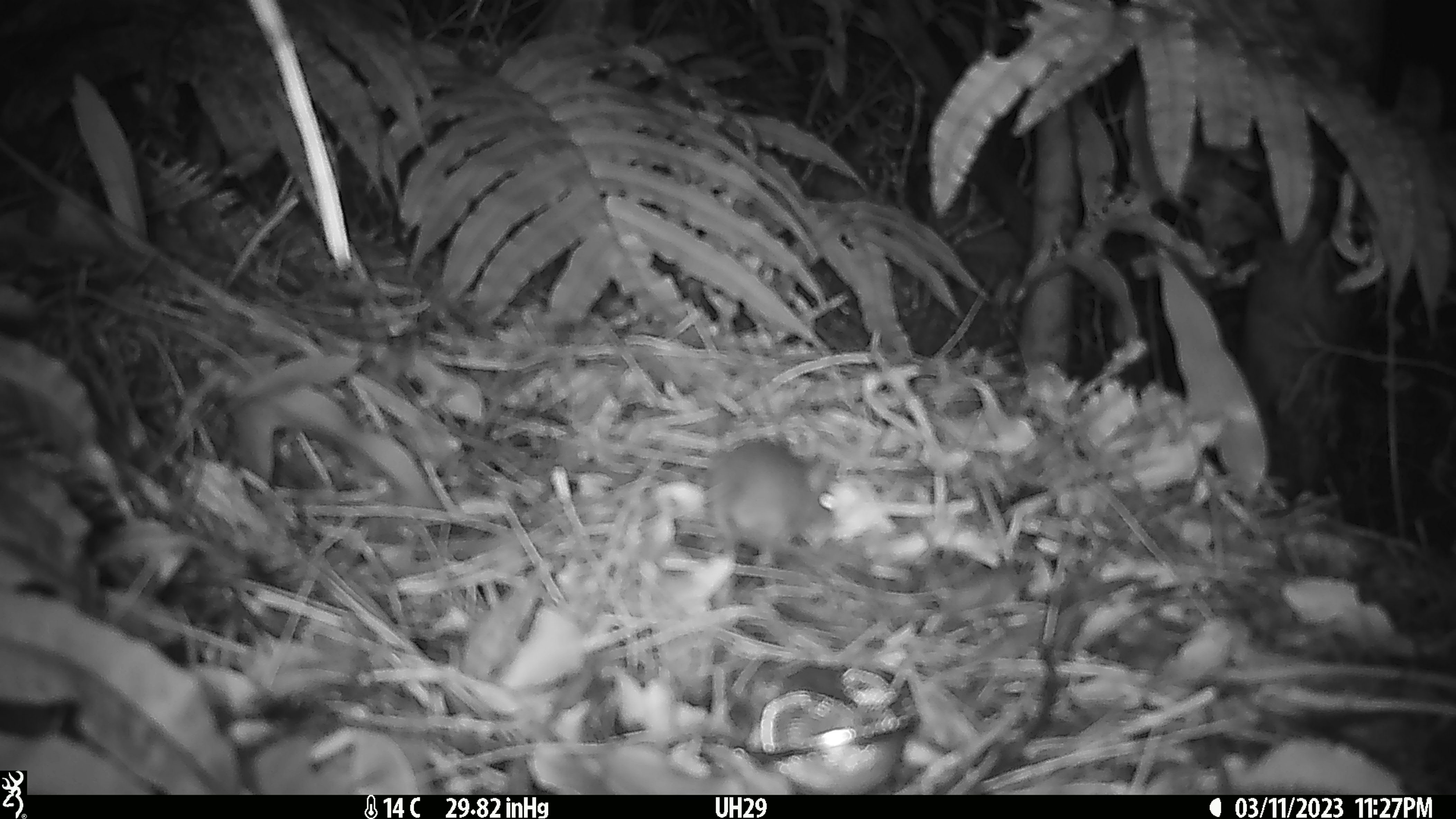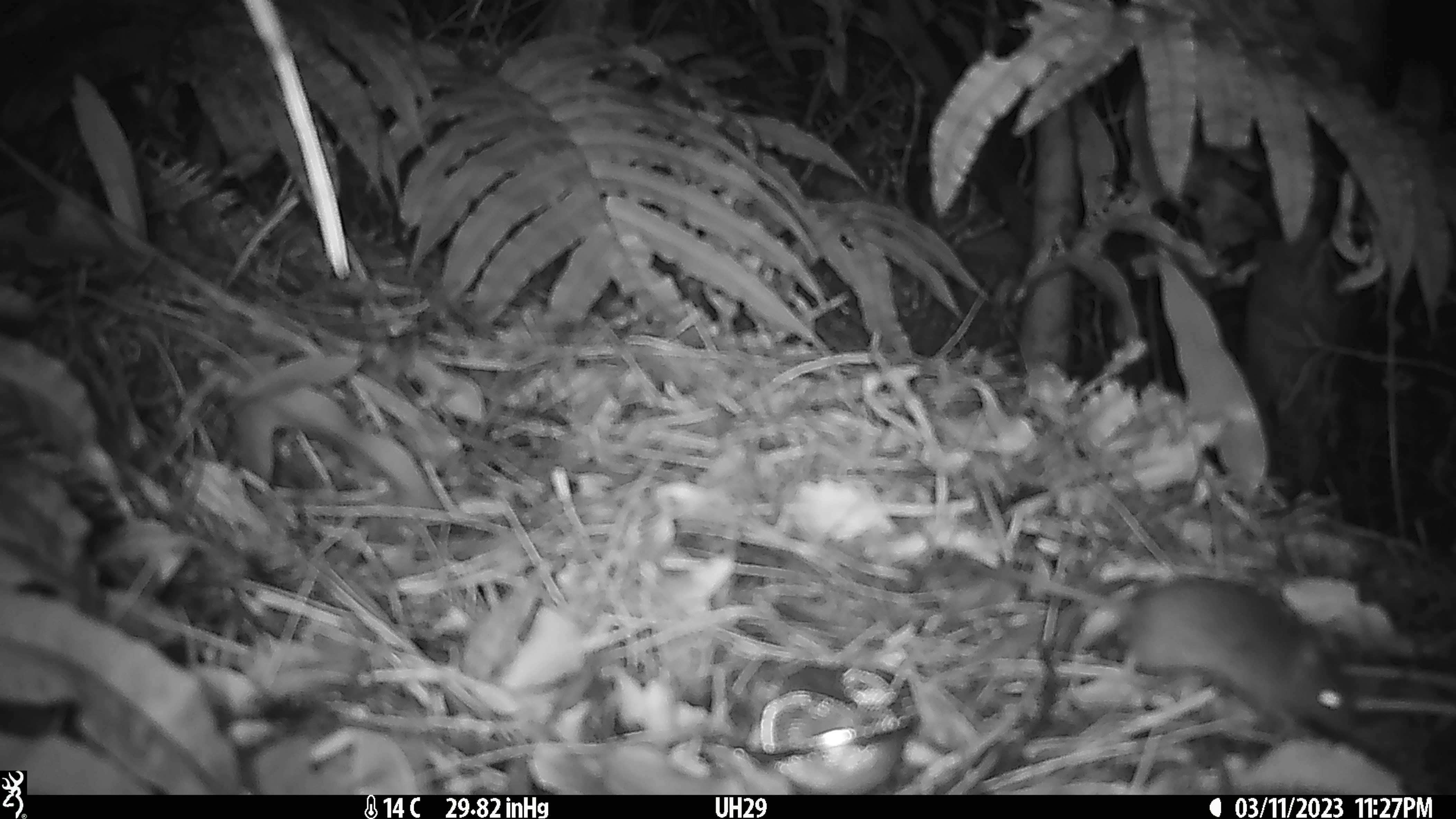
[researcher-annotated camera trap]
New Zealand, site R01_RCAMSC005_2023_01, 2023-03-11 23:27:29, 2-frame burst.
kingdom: Animalia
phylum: Chordata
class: Mammalia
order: Rodentia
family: Muridae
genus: Mus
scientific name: Mus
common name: mouse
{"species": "mouse (Mus)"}